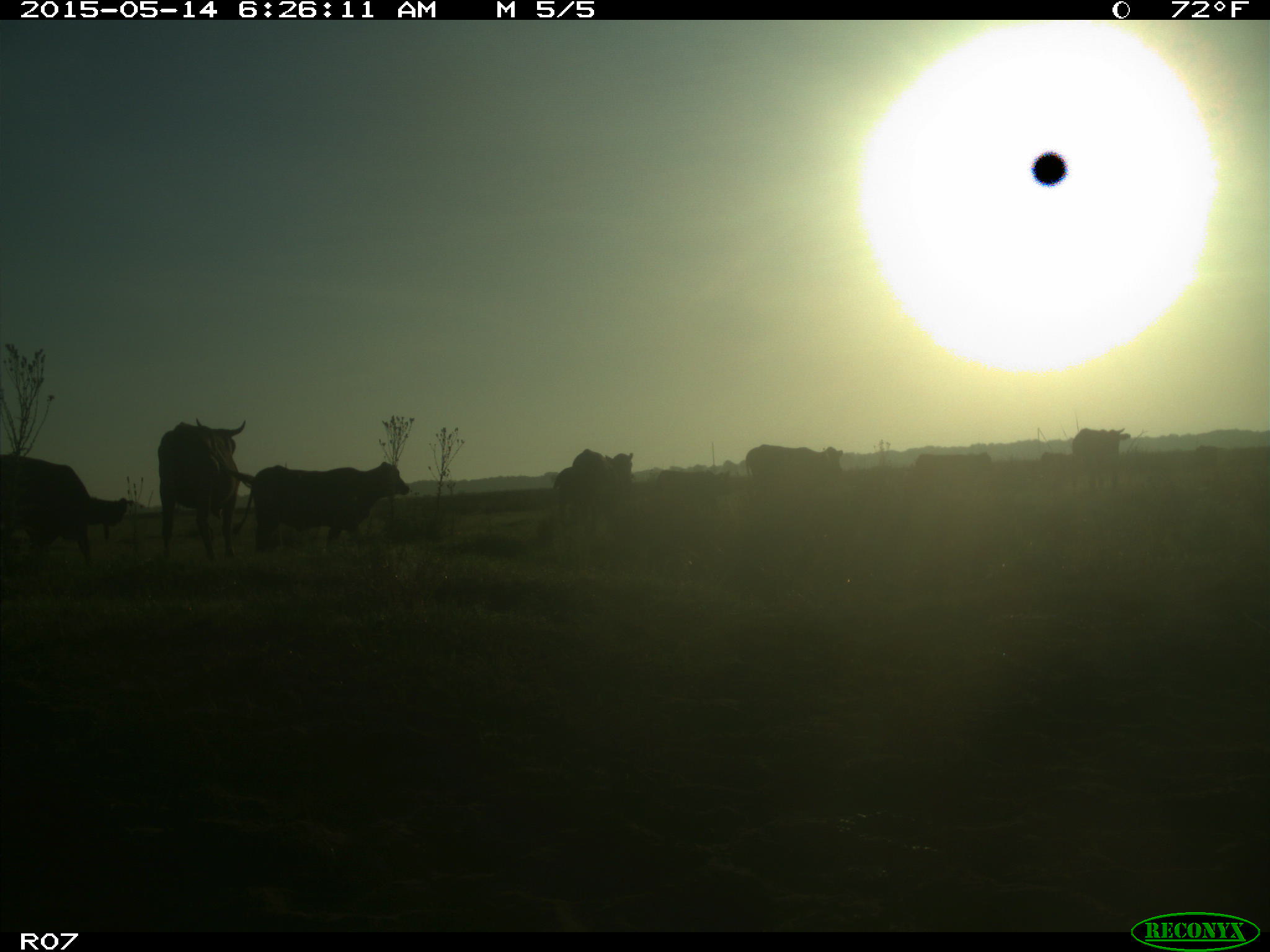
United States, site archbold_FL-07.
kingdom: Animalia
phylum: Chordata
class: Mammalia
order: Artiodactyla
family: Bovidae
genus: Bos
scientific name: Bos taurus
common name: domestic cow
Bos taurus (domestic cow).